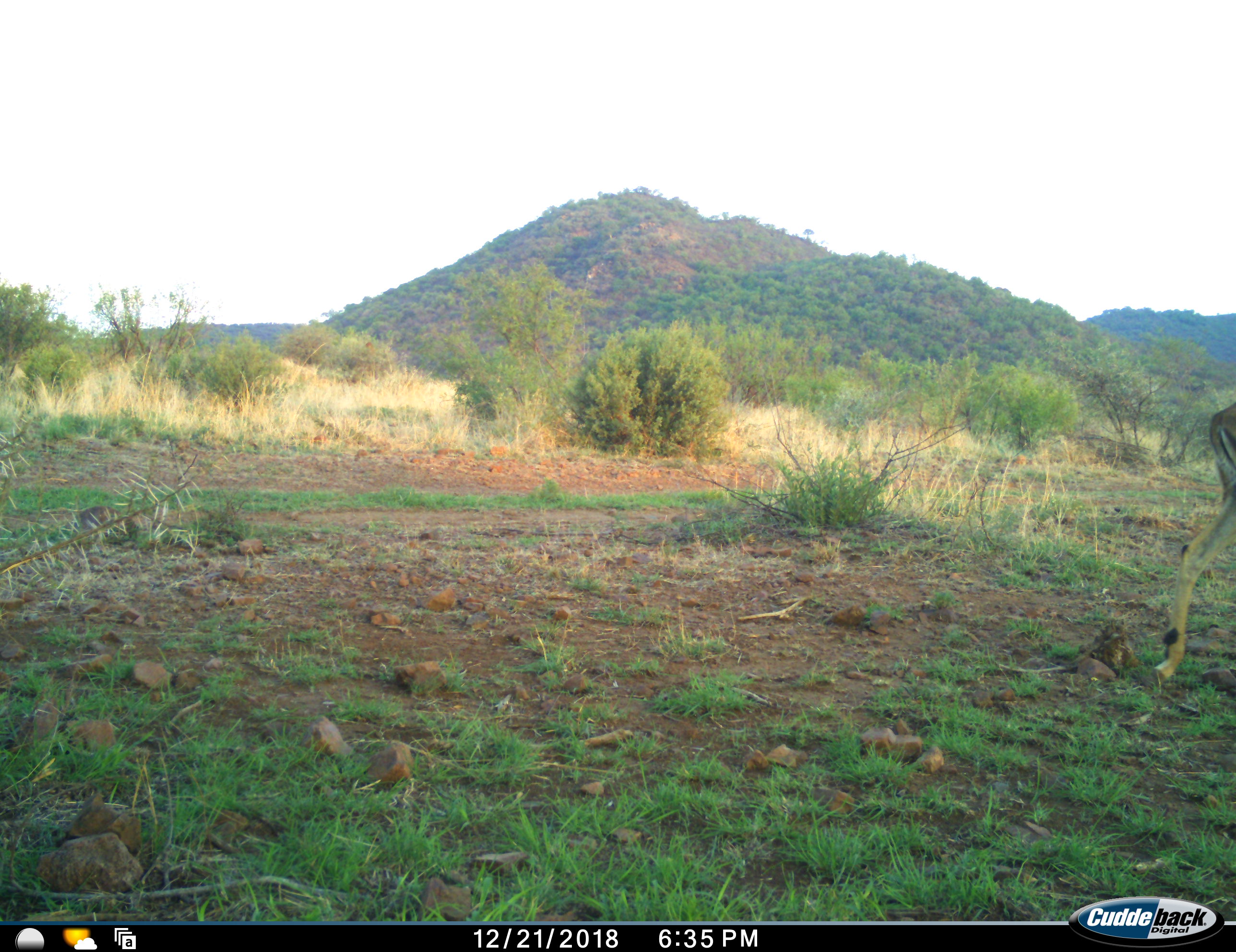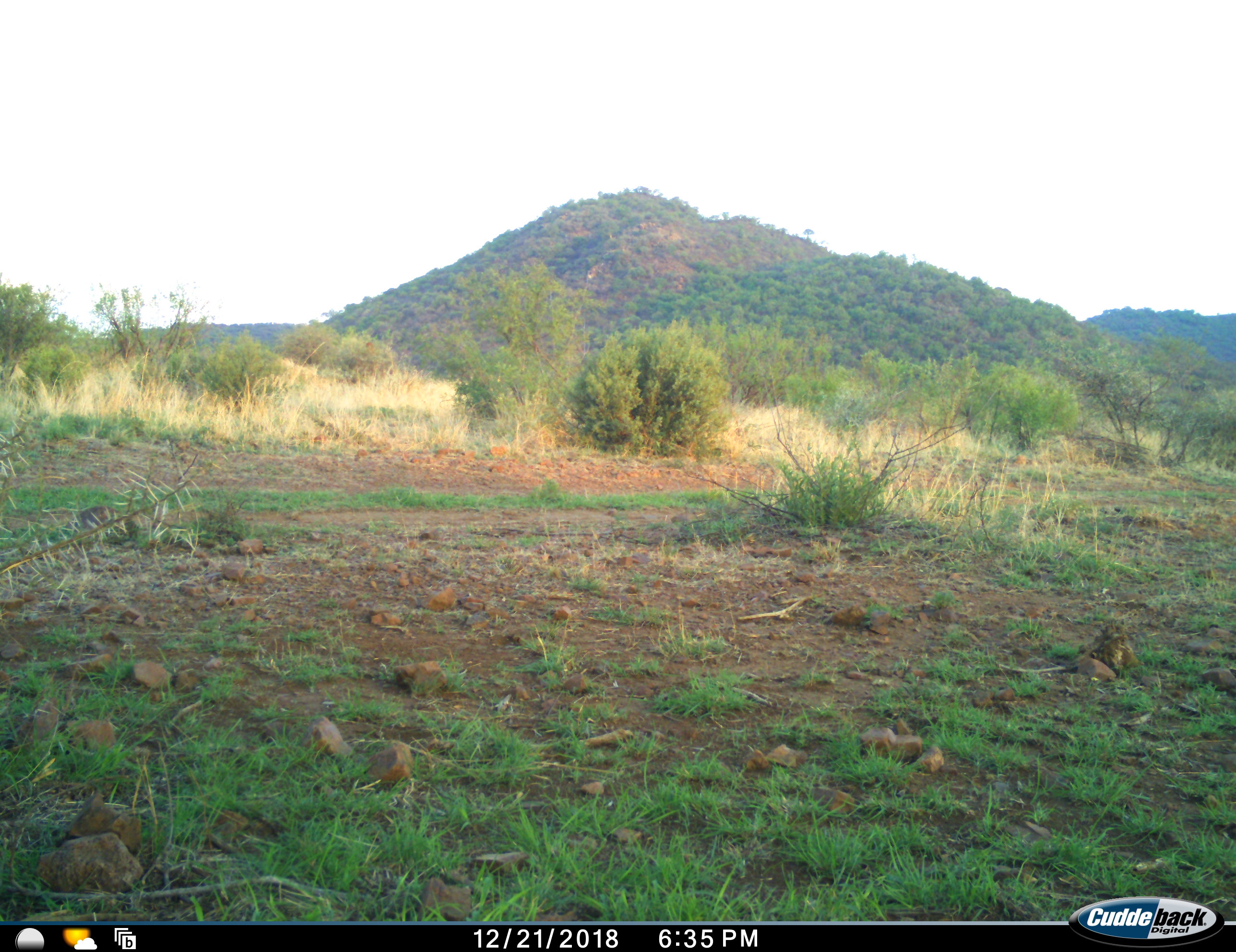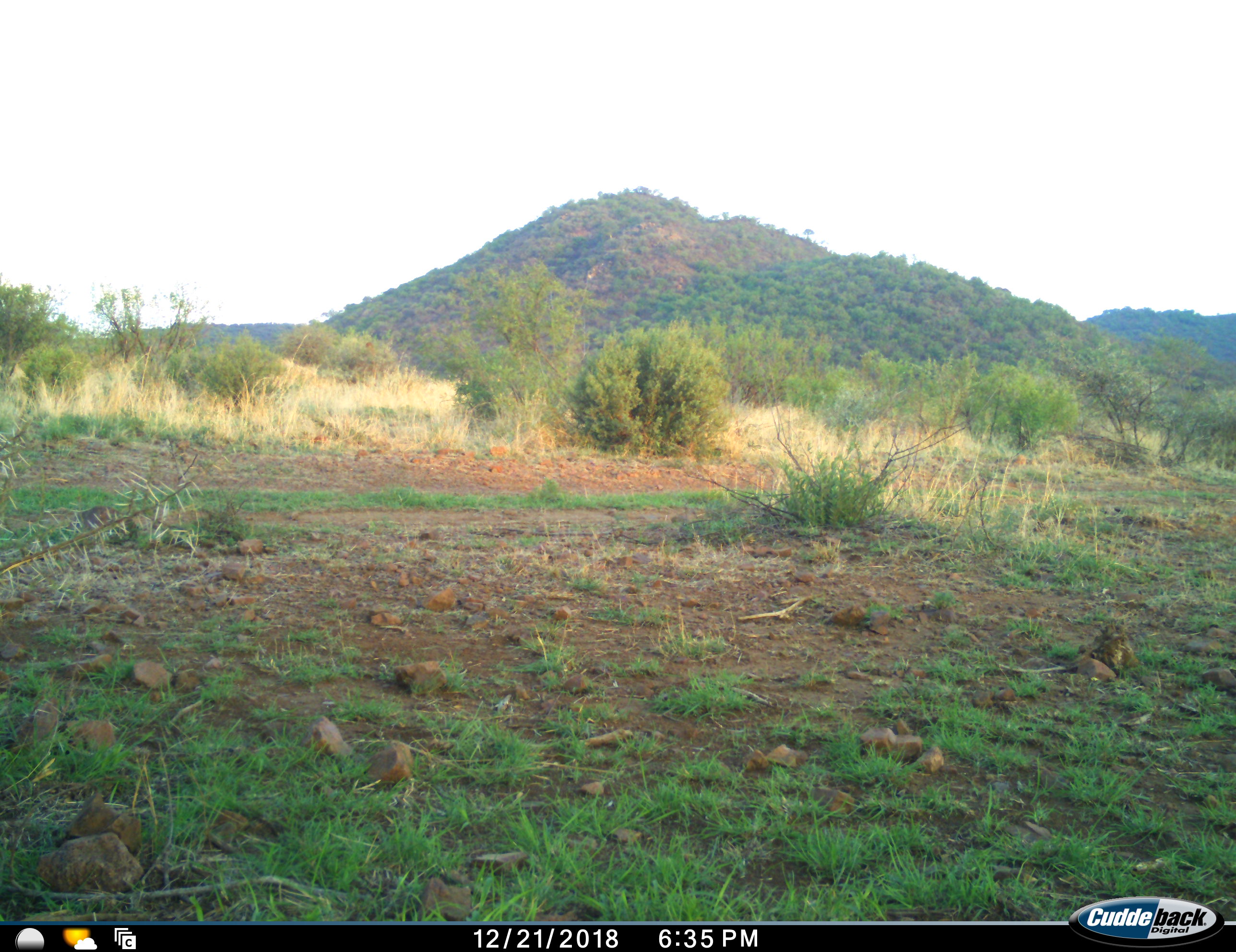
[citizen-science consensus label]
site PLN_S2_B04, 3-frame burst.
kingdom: Animalia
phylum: Chordata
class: Mammalia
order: Artiodactyla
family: Bovidae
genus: Aepyceros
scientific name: Aepyceros melampus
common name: impala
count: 1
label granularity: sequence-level